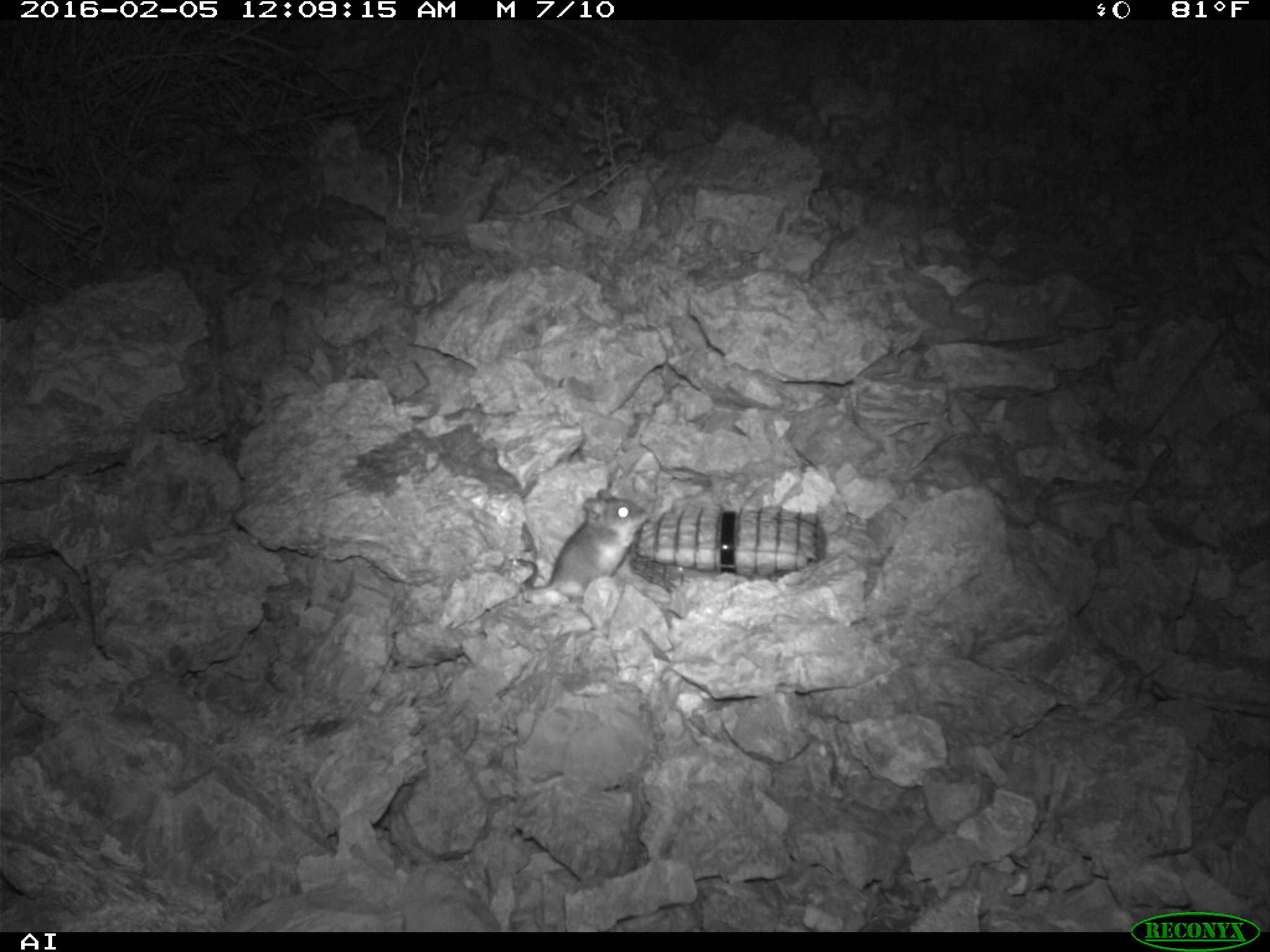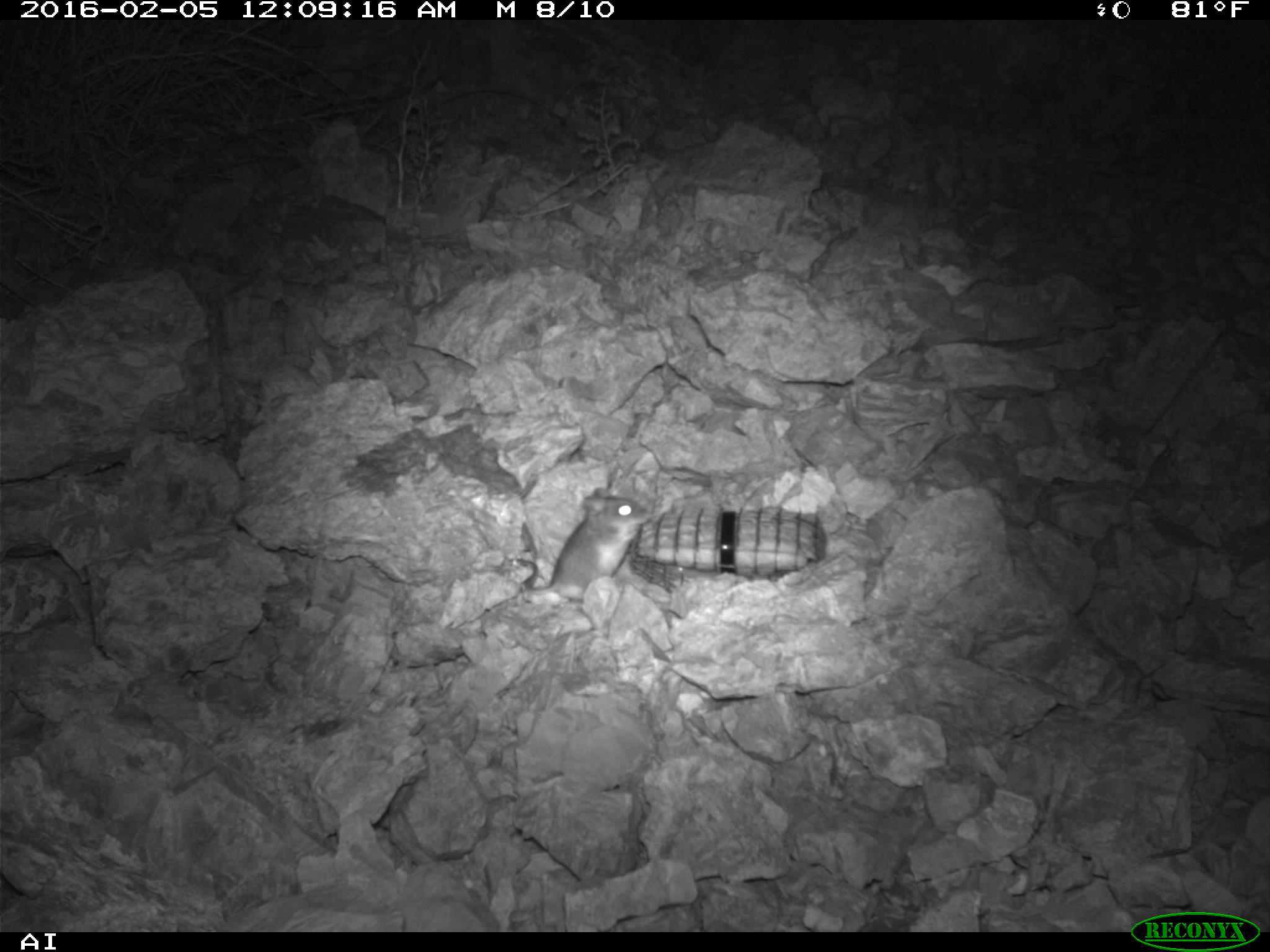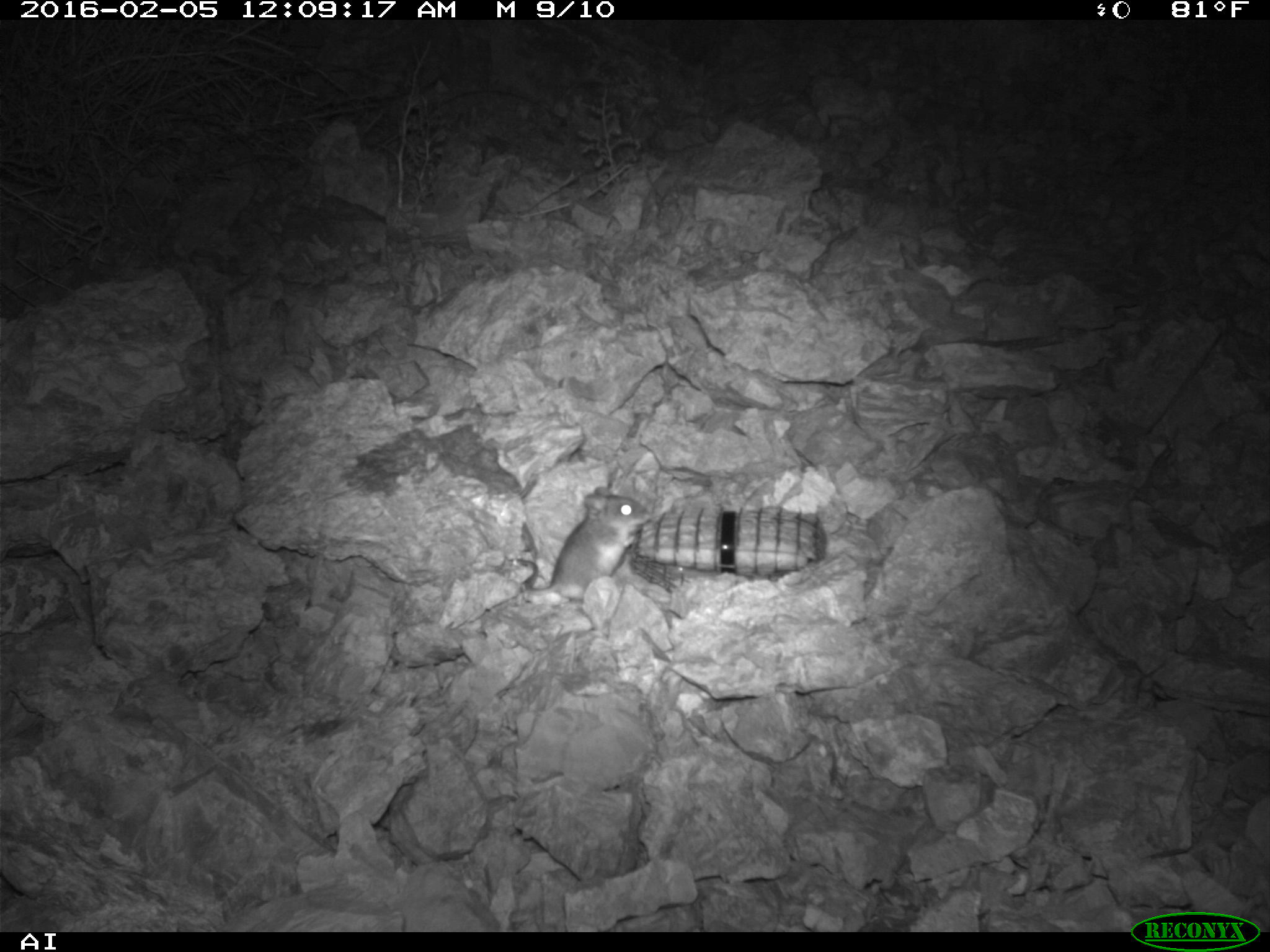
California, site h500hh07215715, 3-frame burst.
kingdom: Animalia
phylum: Chordata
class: Mammalia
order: Rodentia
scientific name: Rodentia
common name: rodent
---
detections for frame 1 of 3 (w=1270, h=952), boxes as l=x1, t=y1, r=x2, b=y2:
rodent: l=453, t=488, r=649, b=629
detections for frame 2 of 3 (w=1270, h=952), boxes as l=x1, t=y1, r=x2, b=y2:
rodent: l=516, t=487, r=649, b=602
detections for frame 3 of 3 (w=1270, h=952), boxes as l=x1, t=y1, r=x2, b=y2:
rodent: l=508, t=486, r=649, b=599